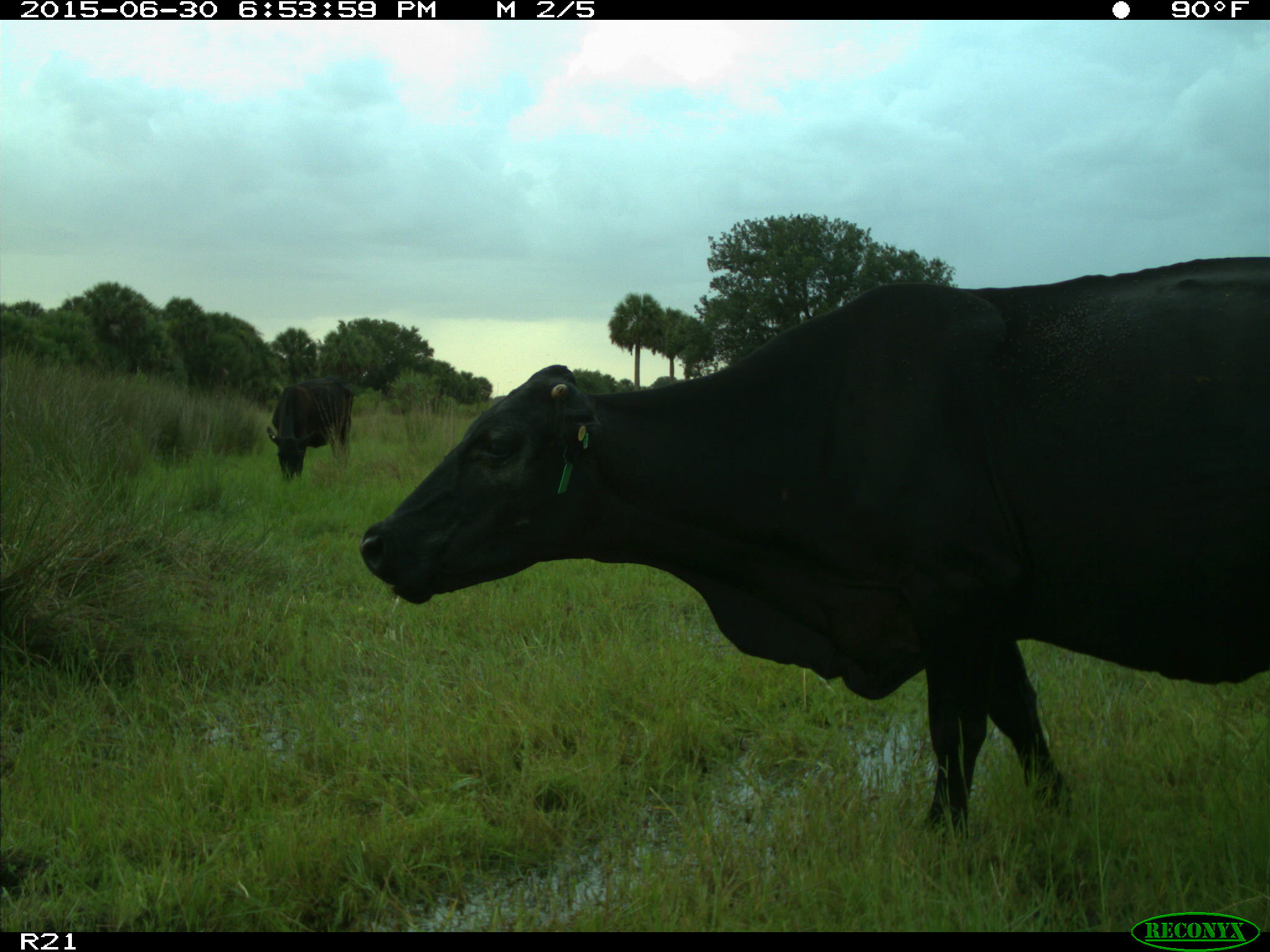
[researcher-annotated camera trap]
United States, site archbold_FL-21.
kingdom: Animalia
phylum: Chordata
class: Mammalia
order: Artiodactyla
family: Bovidae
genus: Bos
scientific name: Bos taurus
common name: domestic cow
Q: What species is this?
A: Bos taurus (domestic cow).